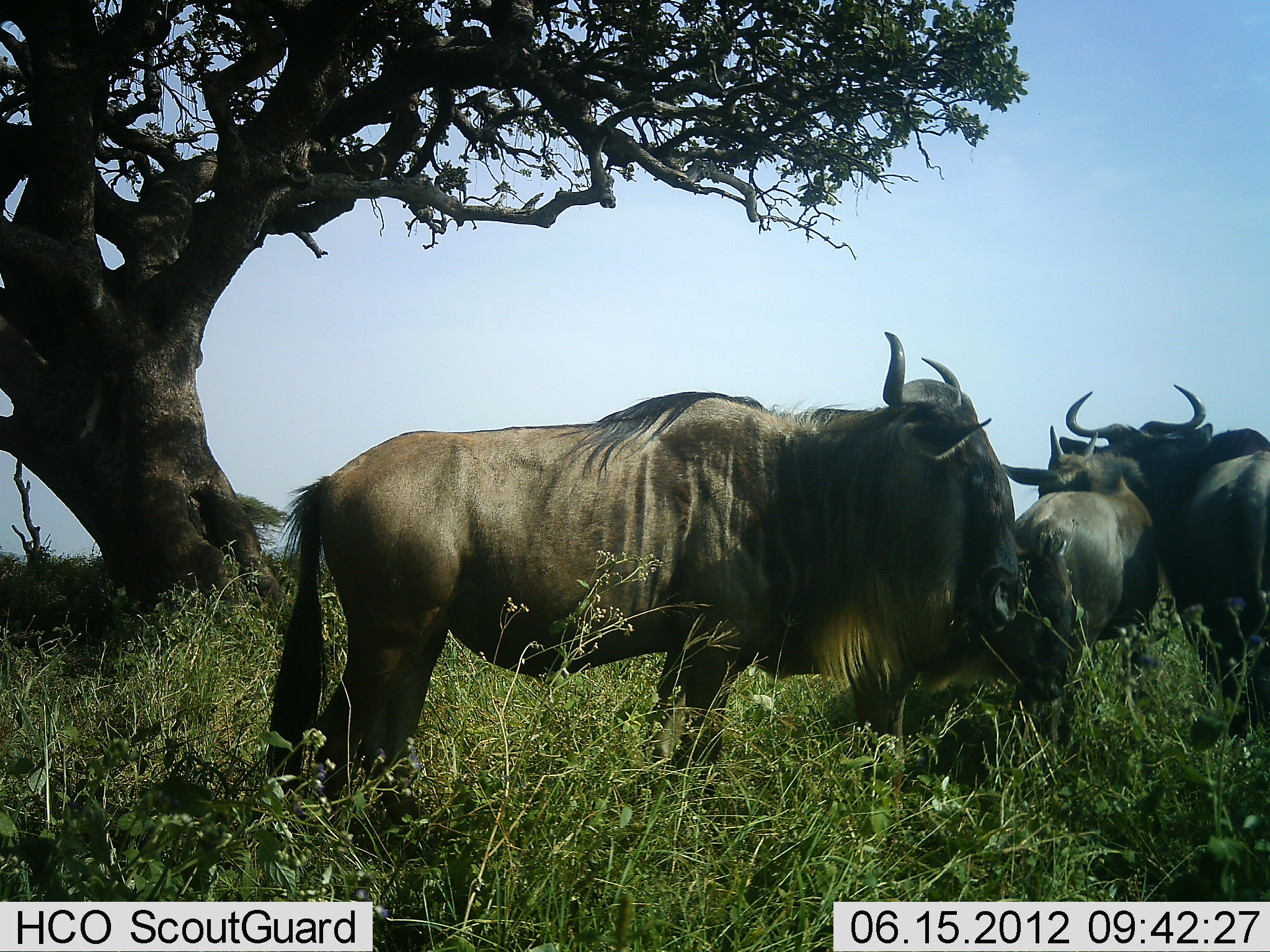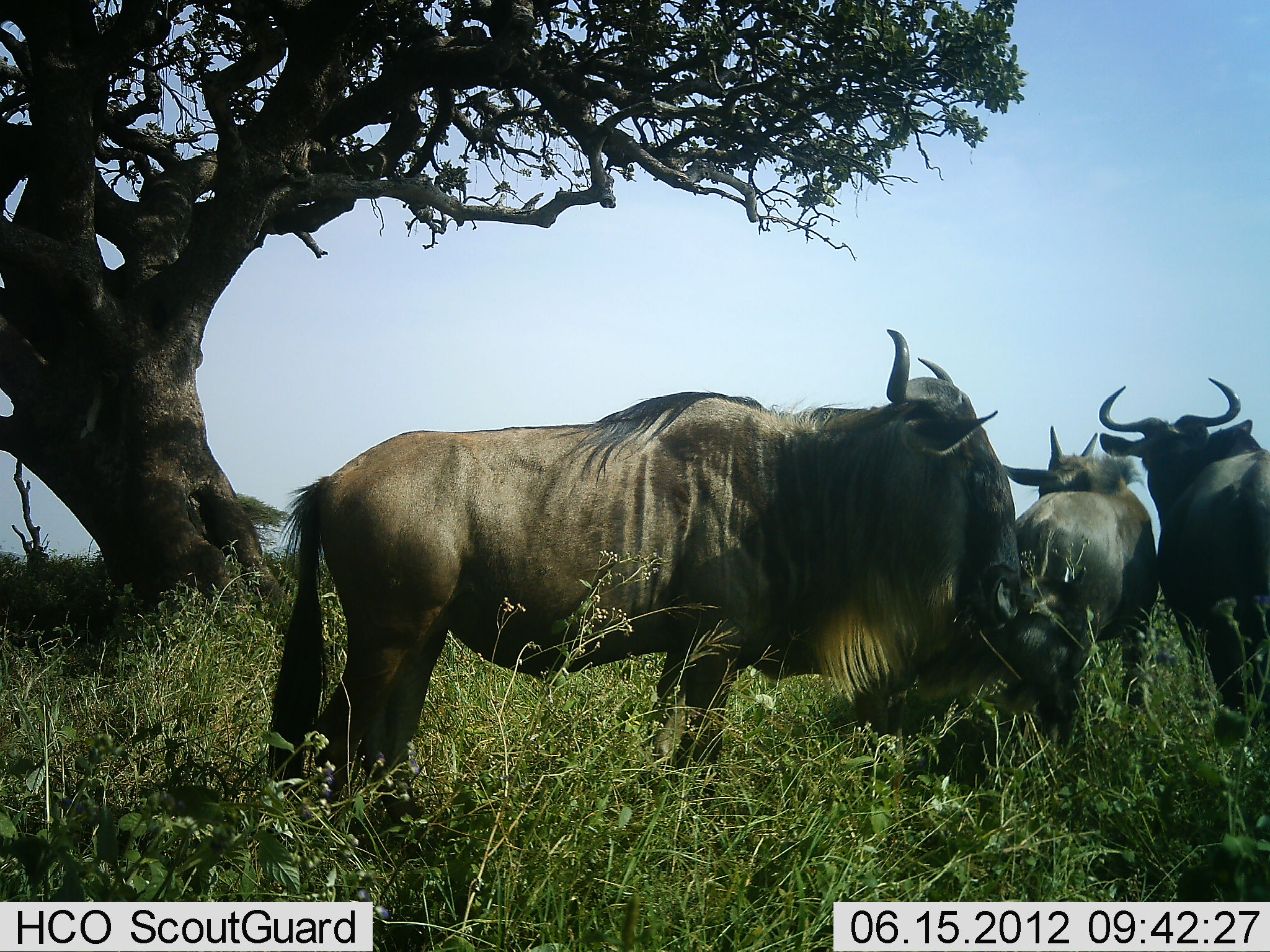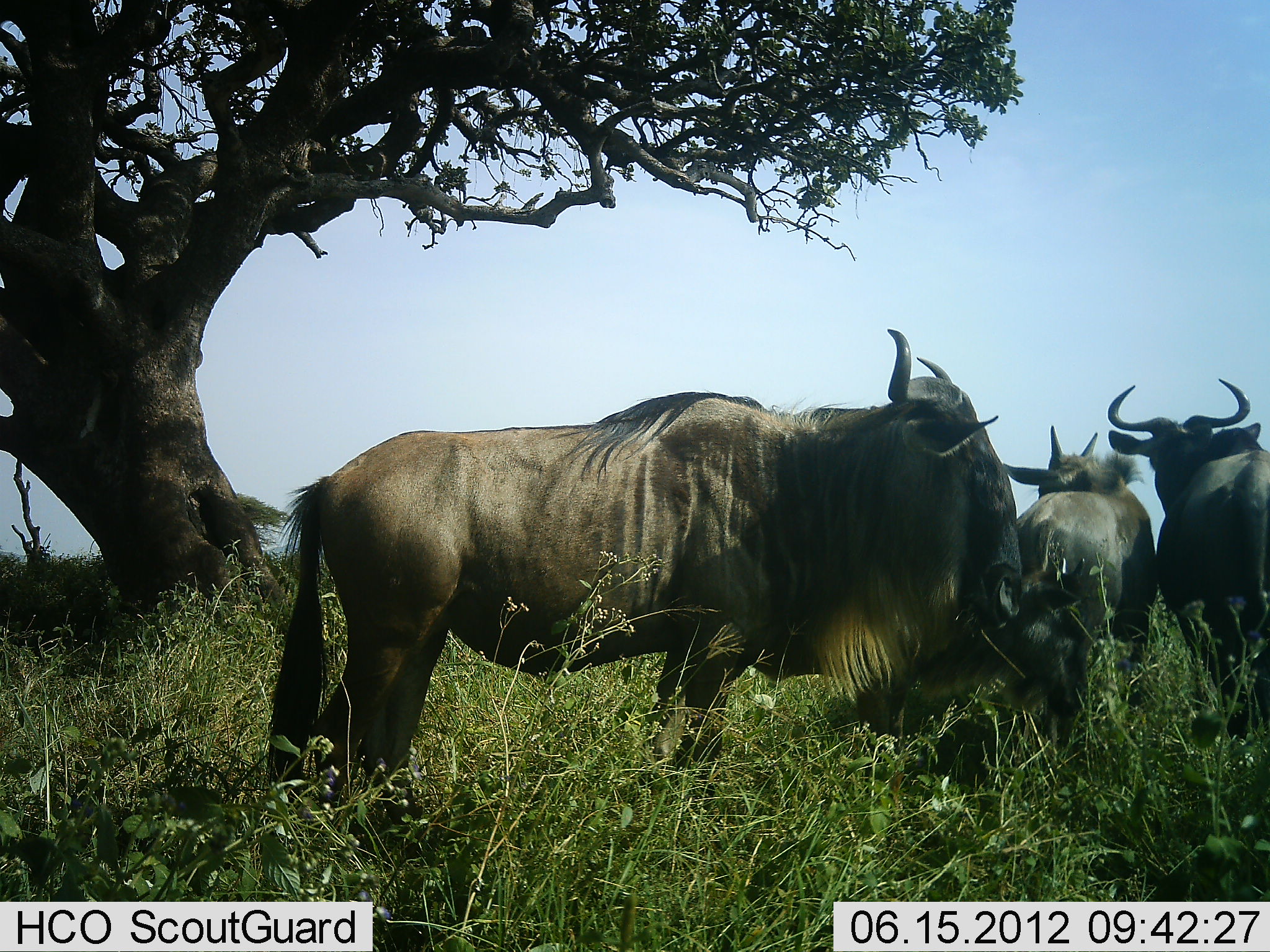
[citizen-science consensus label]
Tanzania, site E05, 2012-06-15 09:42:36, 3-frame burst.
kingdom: Animalia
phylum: Chordata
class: Mammalia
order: Artiodactyla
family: Bovidae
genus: Connochaetes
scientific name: Connochaetes taurinus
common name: blue wildebeest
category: wildebeest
Wildebeest (blue wildebeest) (Connochaetes taurinus), count 4. Behavior (volunteer vote fractions): standing 100%, resting 20%, moving 0%, interacting 0%. Young present (vote fraction): 40%. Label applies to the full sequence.